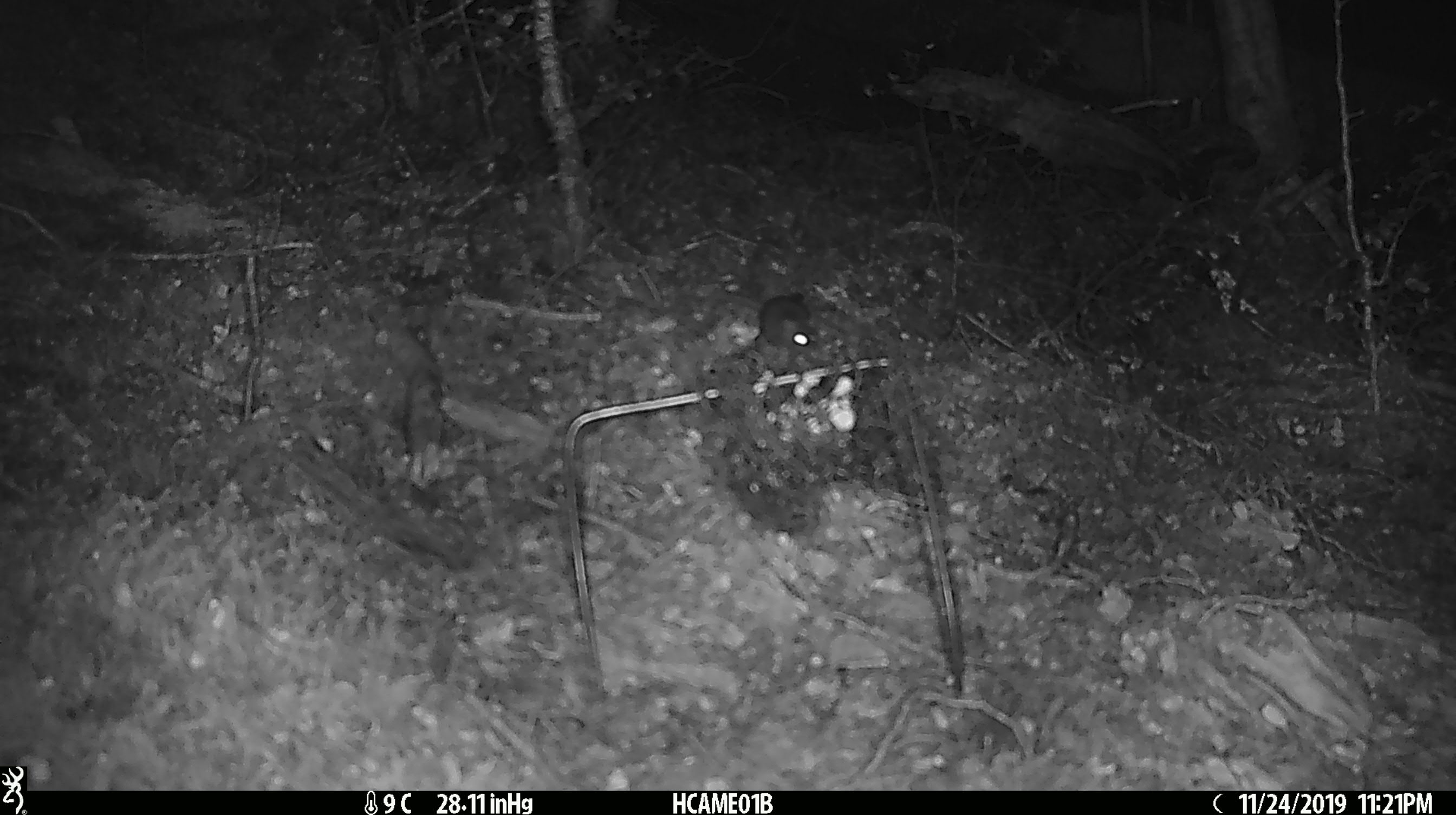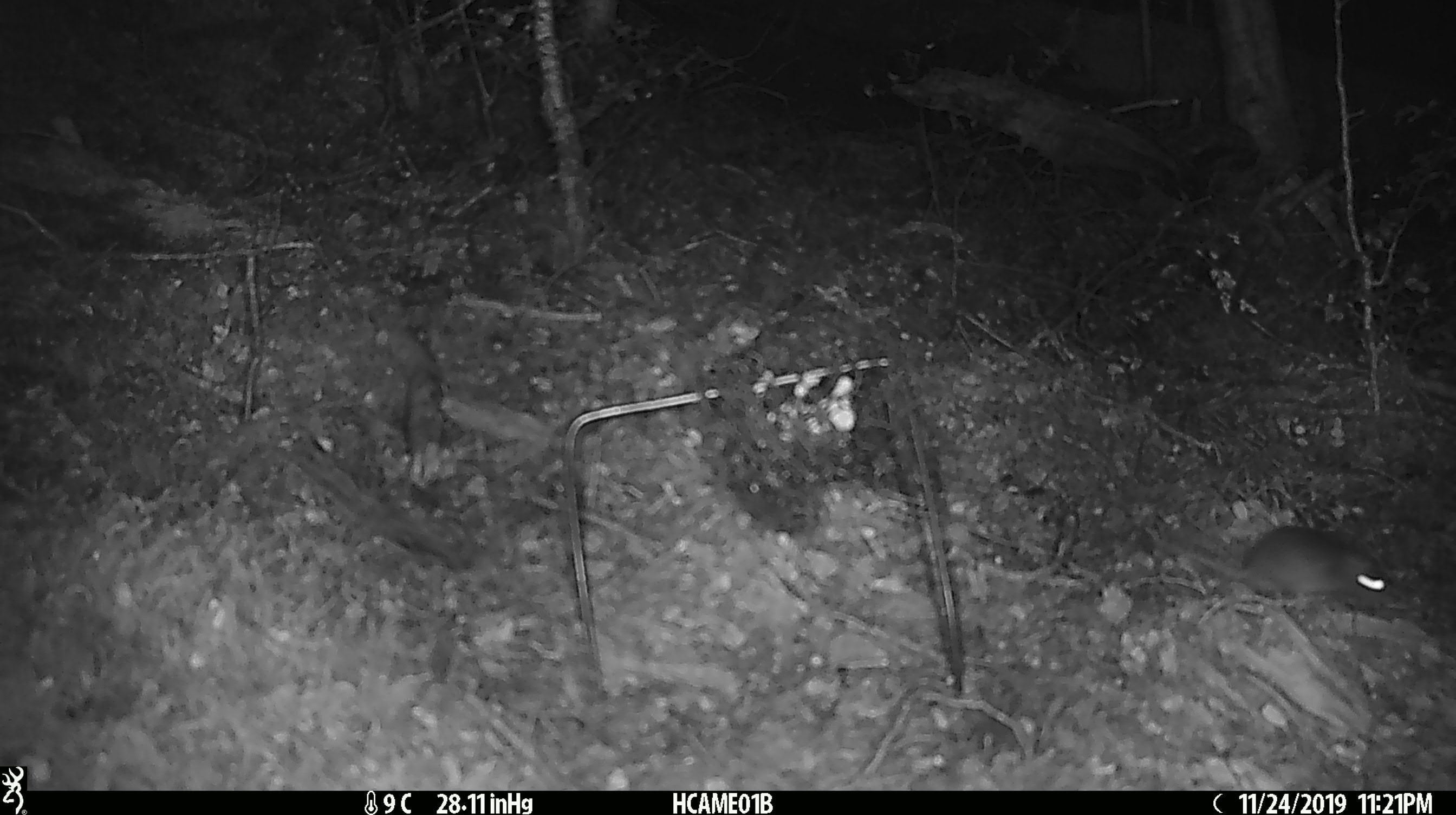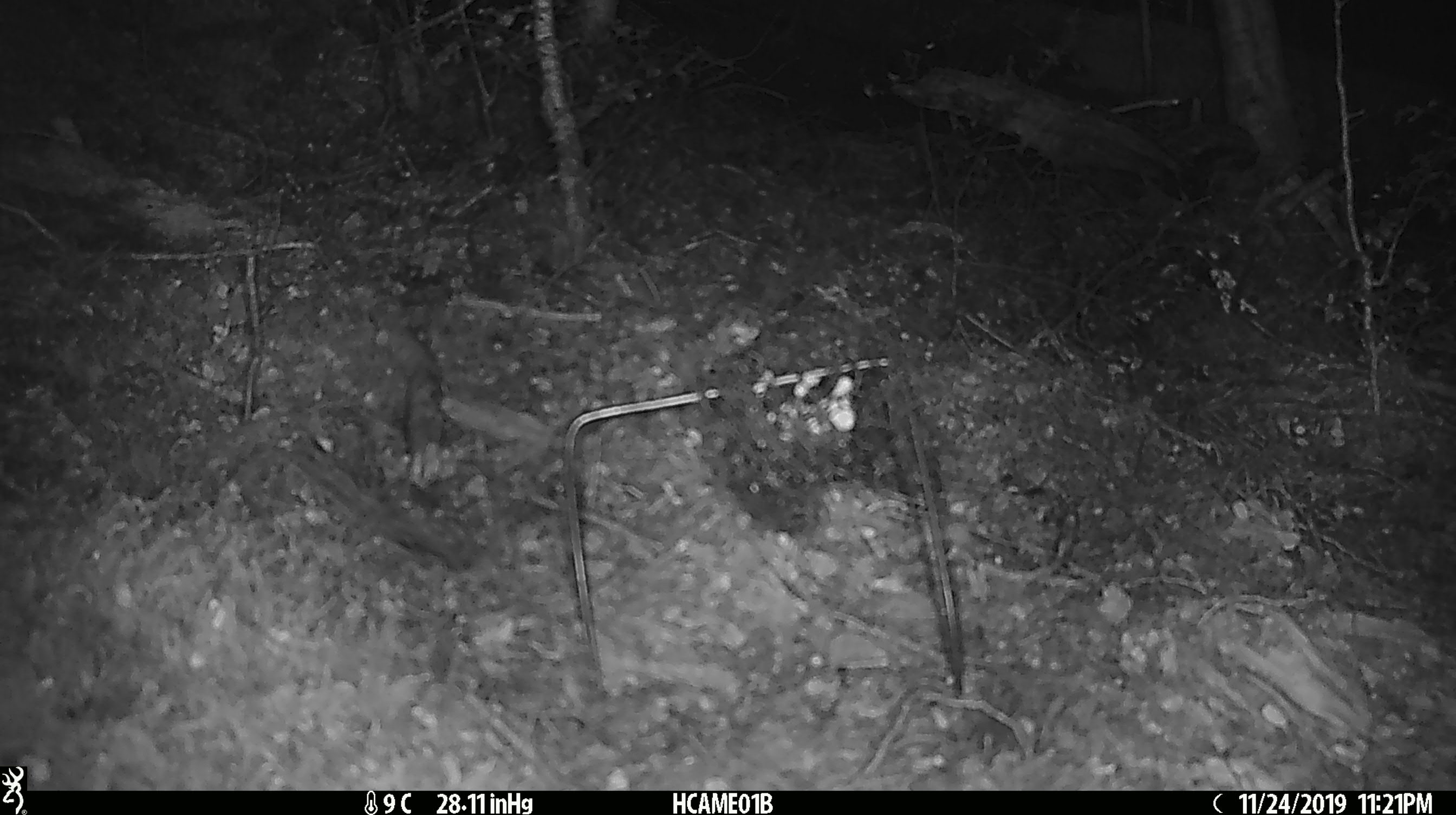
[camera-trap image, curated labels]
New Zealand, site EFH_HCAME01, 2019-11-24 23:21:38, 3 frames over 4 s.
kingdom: Animalia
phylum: Chordata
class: Mammalia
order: Rodentia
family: Muridae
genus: Mus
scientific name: Mus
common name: mouse